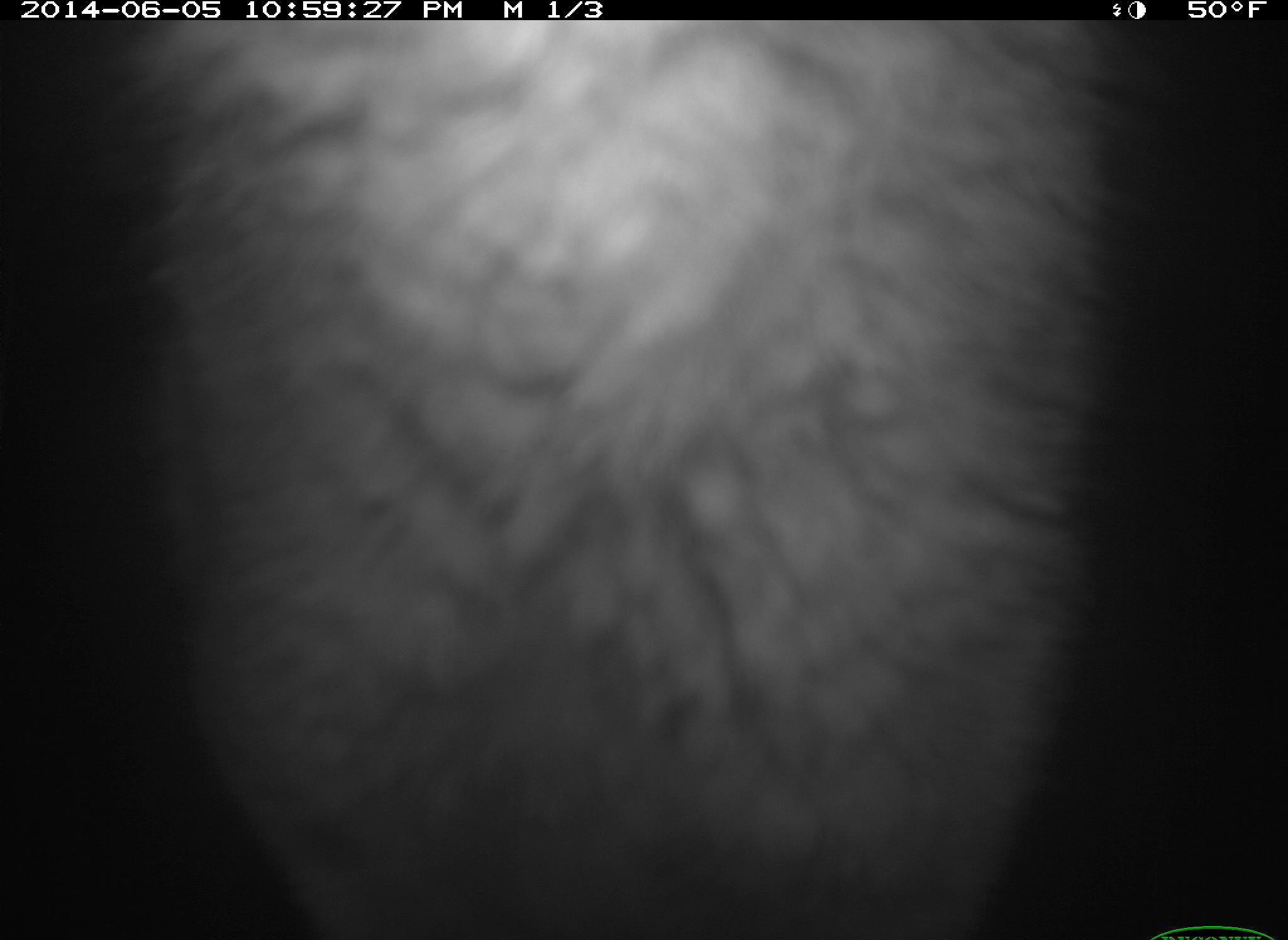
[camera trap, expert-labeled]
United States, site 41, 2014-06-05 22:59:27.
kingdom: Animalia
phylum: Chordata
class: Mammalia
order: Carnivora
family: Canidae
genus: Canis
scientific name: Canis latrans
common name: coyote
Coyote (Canis latrans).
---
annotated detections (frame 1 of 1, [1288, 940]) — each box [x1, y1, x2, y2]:
coyote: [109, 22, 1132, 939]